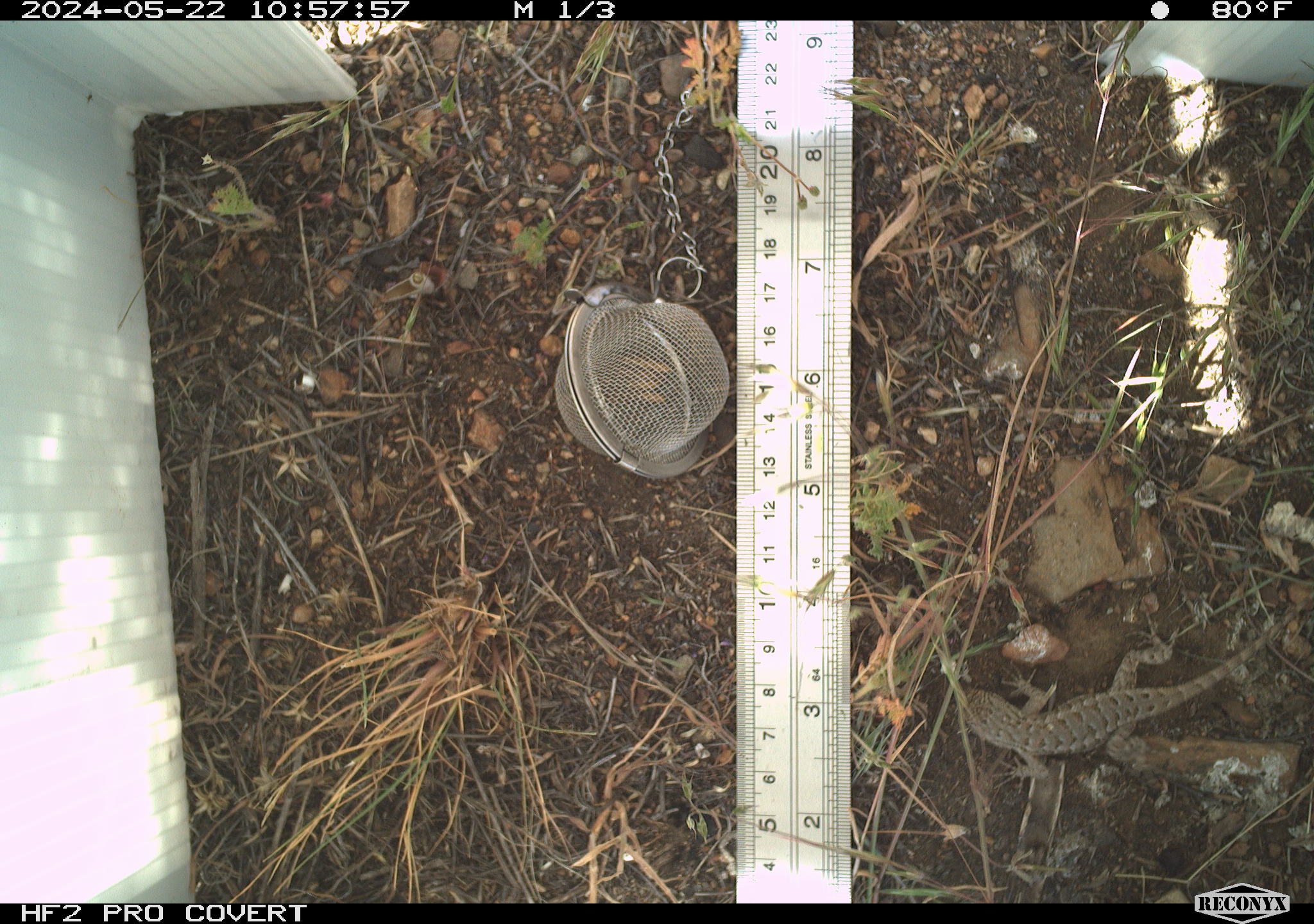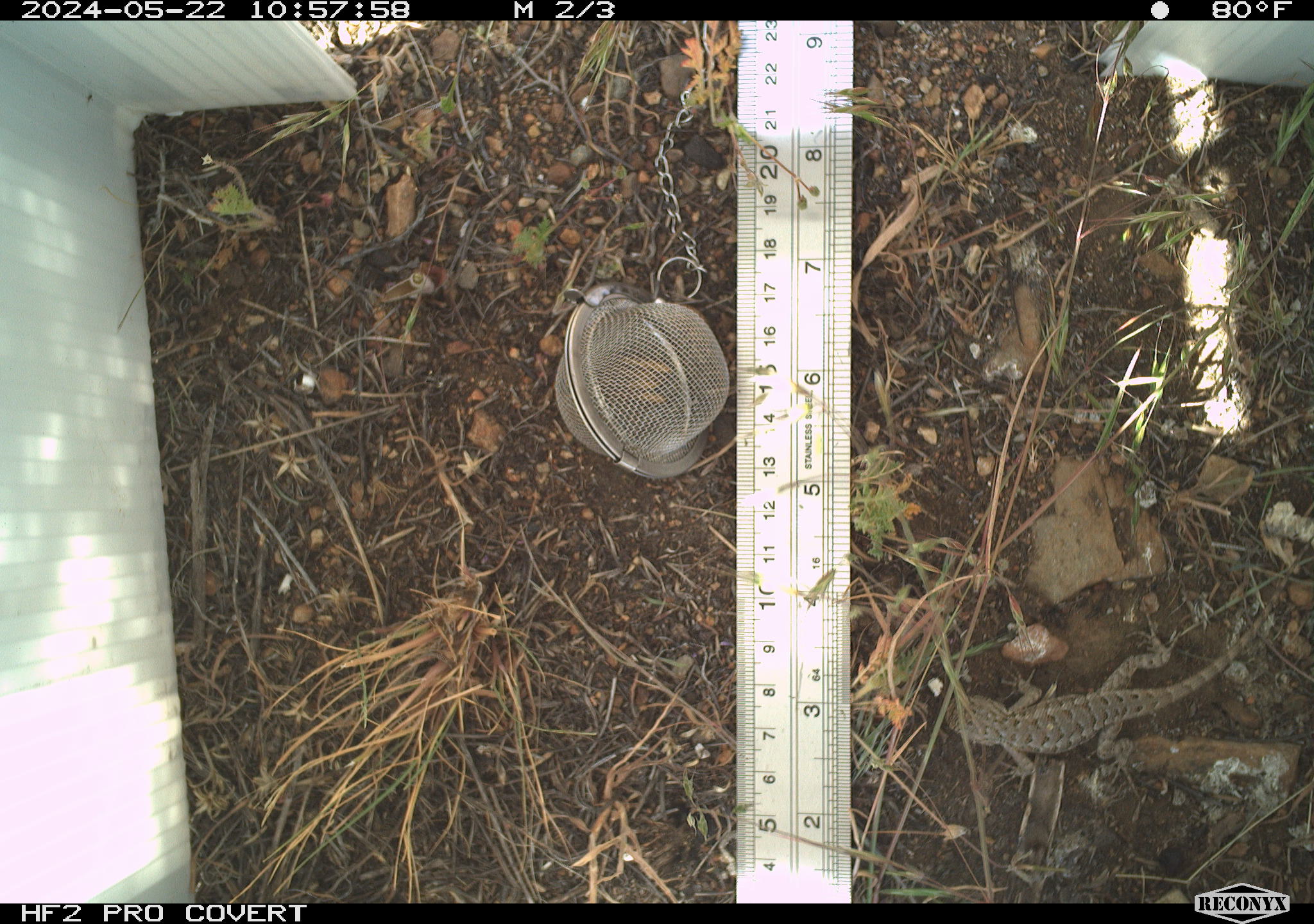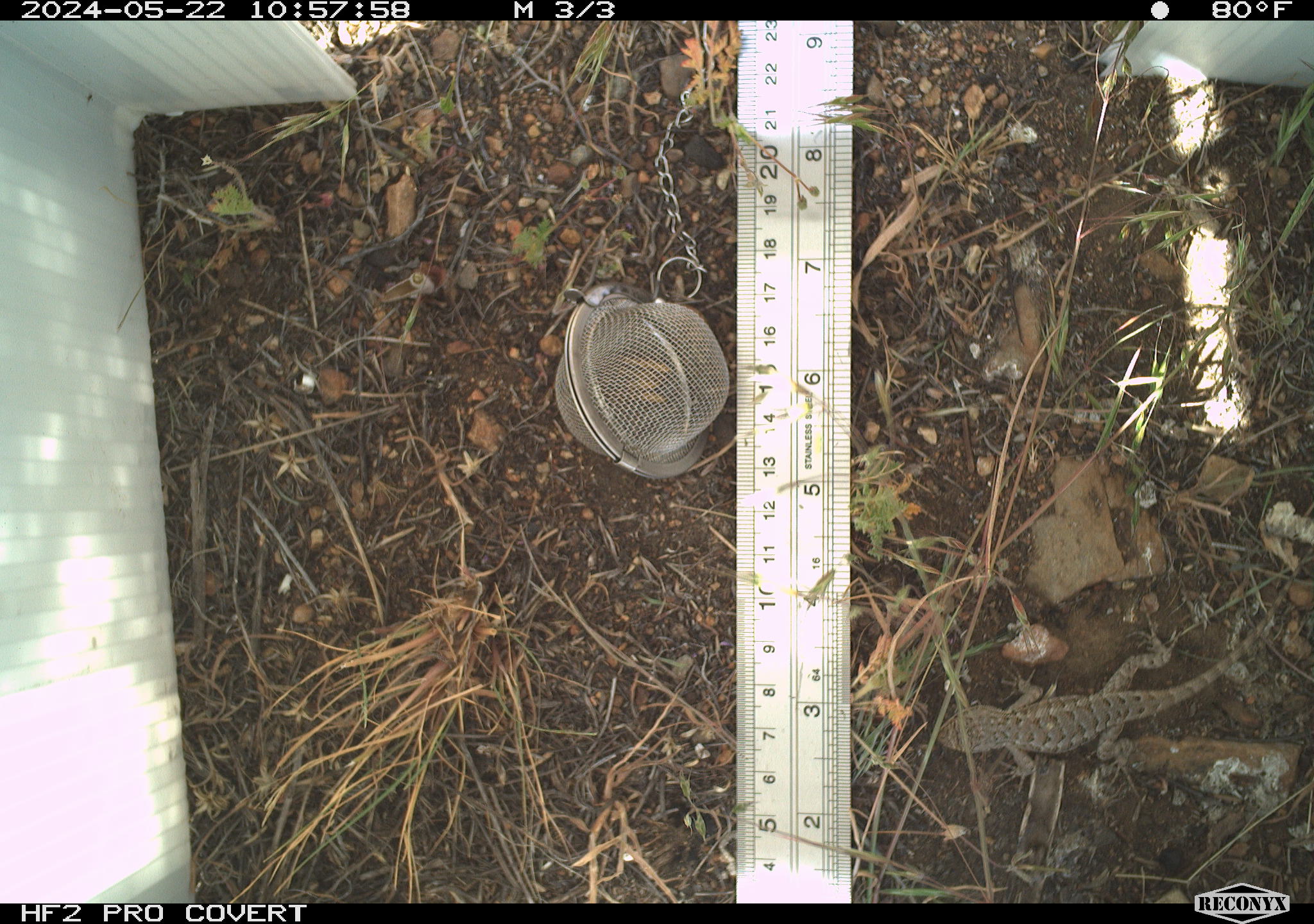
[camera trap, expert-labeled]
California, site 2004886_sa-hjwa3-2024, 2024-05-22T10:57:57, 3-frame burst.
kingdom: Animalia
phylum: Chordata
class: Reptilia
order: Squamata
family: Phrynosomatidae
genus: Sceloporus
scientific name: Sceloporus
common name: spiny lizards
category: sceloporus species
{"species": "sceloporus species (spiny lizards) (Sceloporus)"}